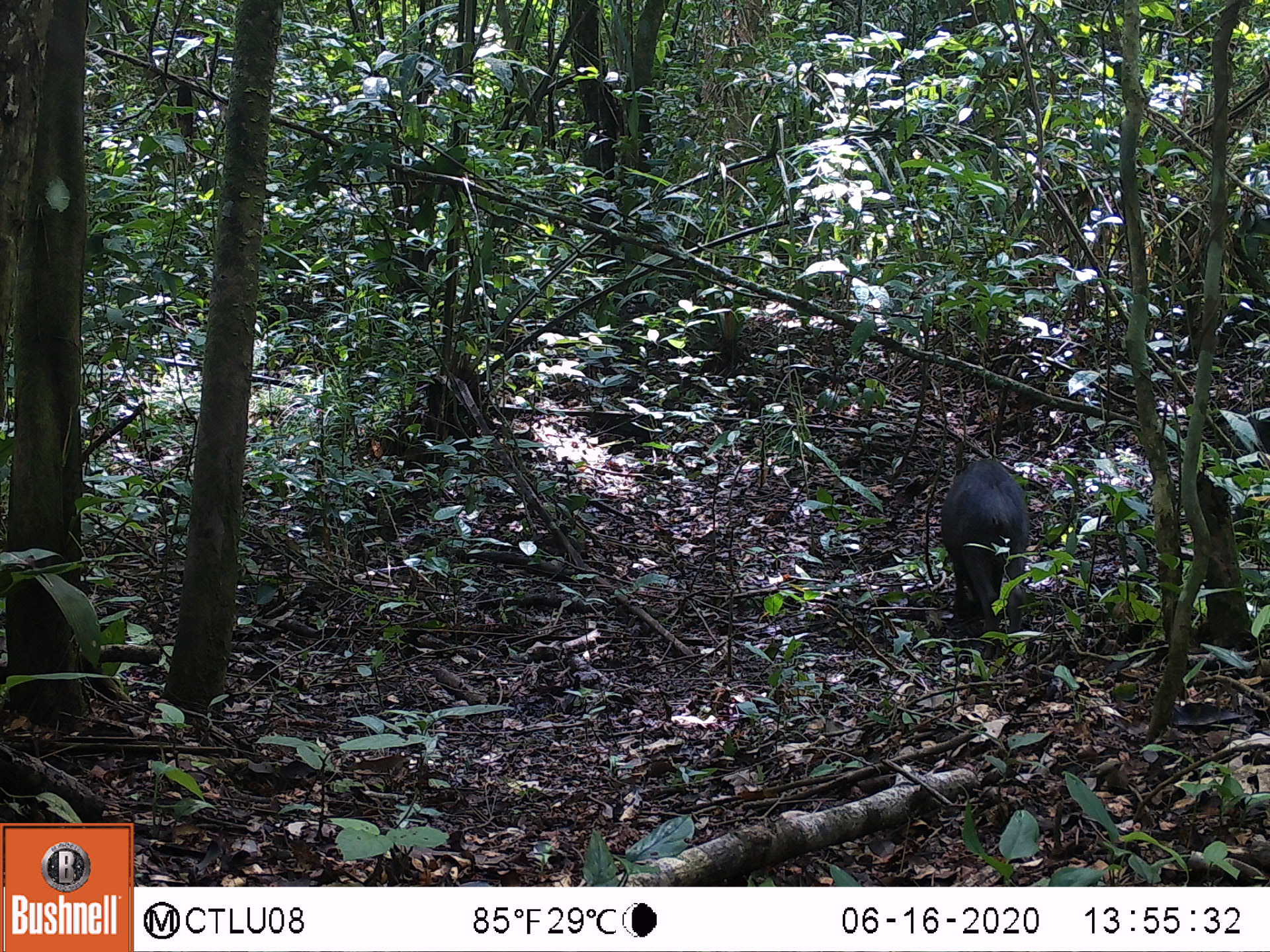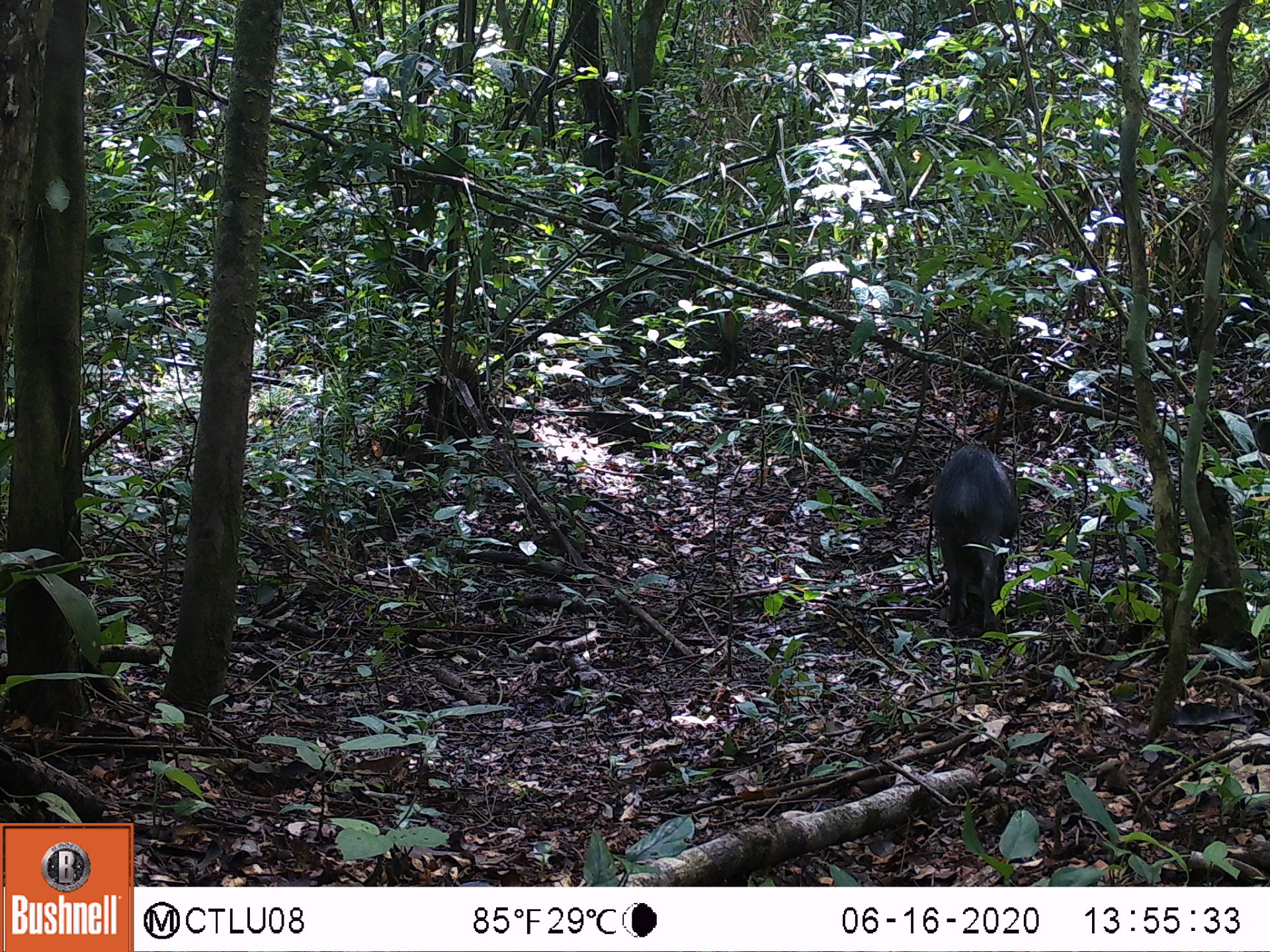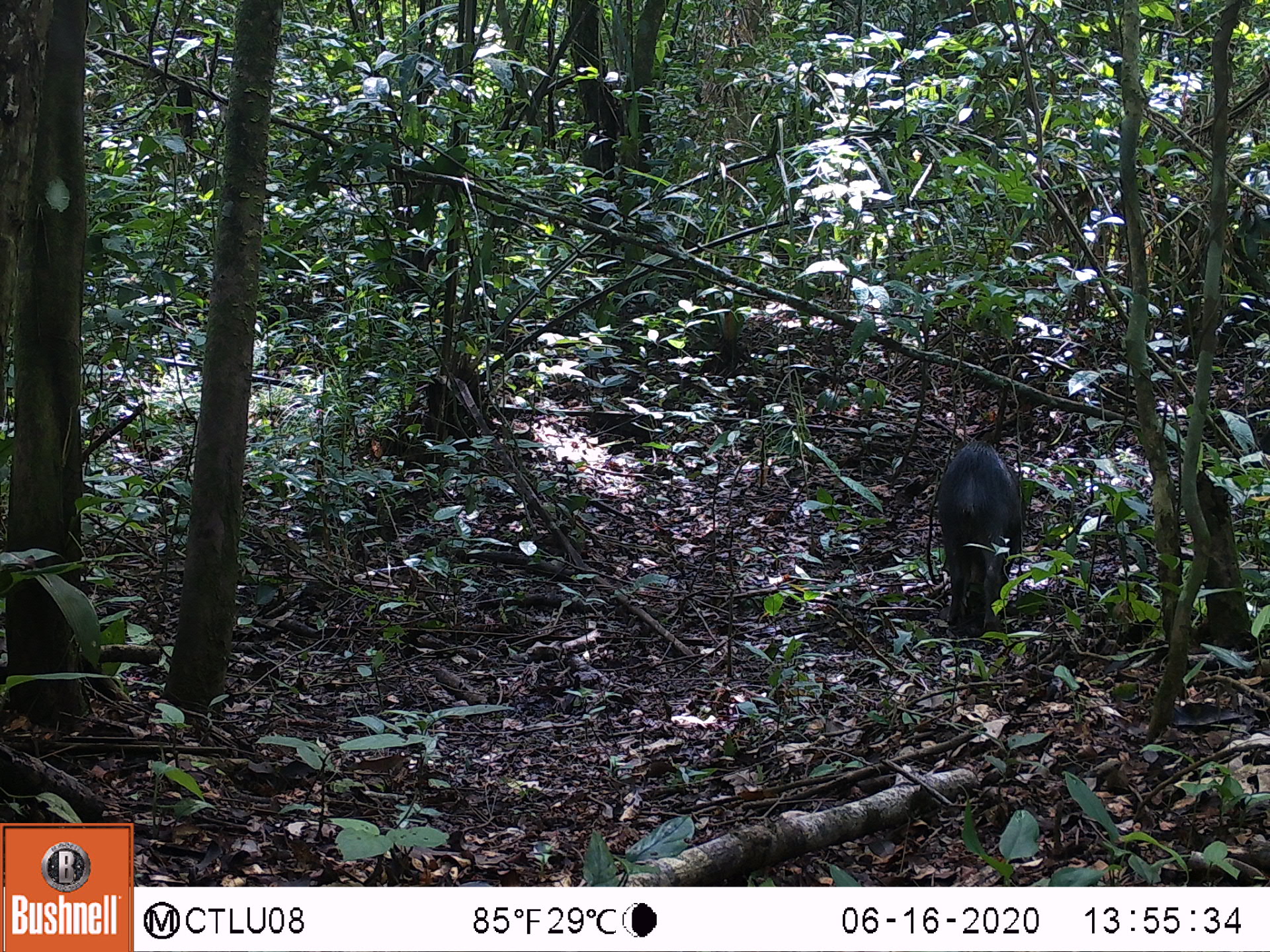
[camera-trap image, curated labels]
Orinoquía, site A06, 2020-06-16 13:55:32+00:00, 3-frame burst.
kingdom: Animalia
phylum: Chordata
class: Mammalia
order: Artiodactyla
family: Tayassuidae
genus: Tayassu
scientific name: Tayassu pecari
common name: white-lipped peccary